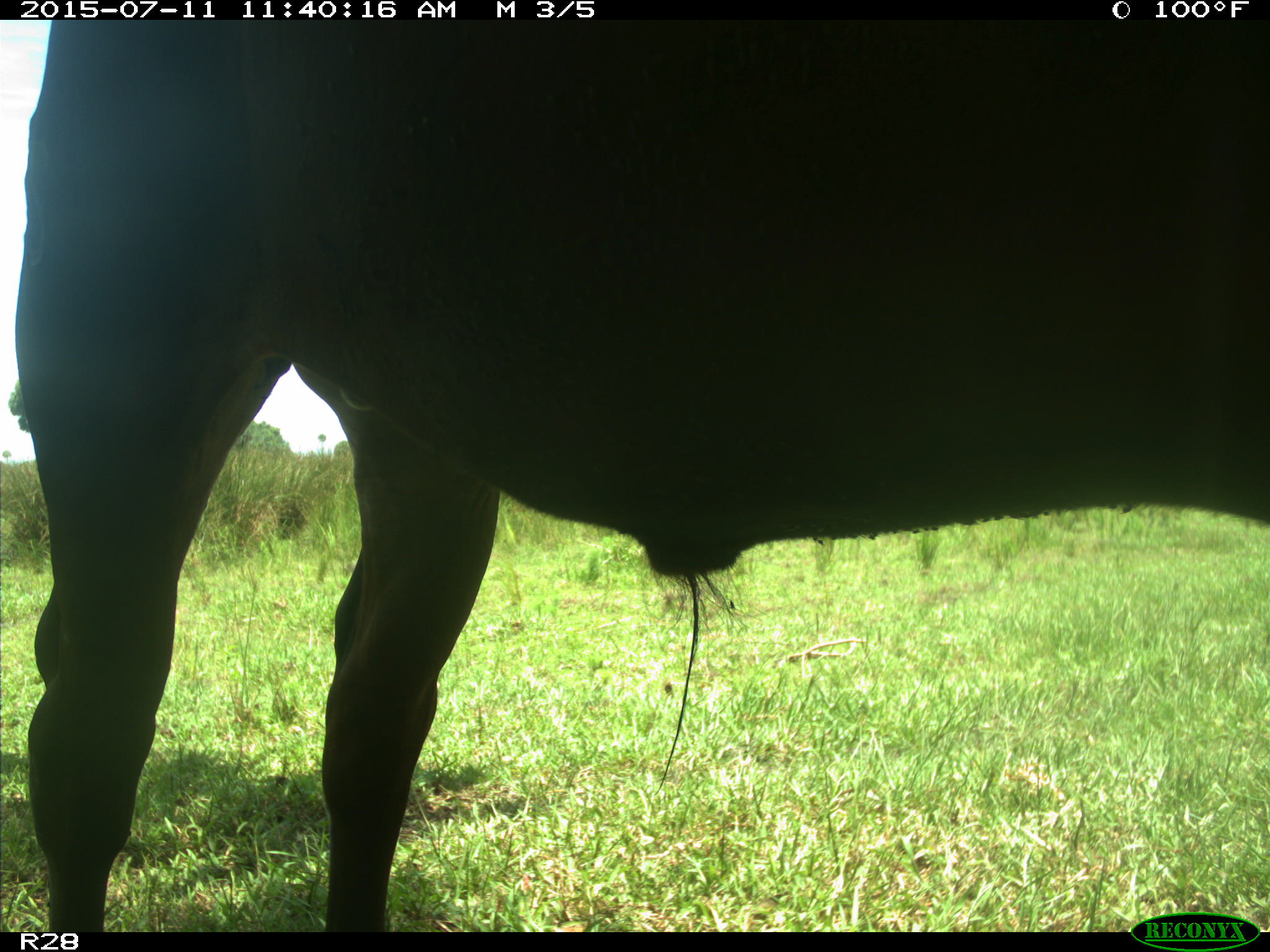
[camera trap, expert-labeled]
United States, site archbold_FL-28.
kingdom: Animalia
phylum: Chordata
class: Mammalia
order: Artiodactyla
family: Bovidae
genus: Bos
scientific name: Bos taurus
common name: domestic cow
Bos taurus (domestic cow).